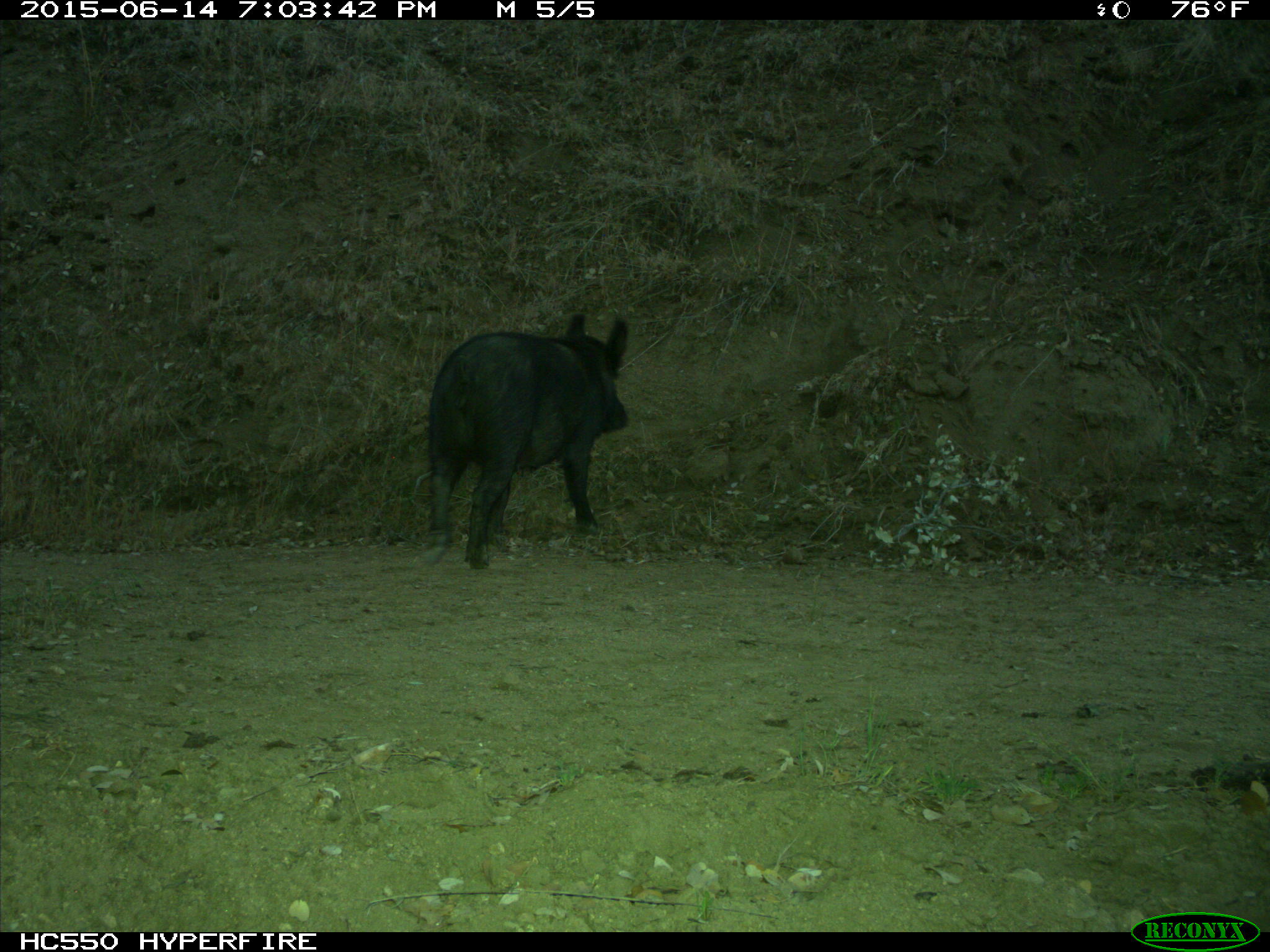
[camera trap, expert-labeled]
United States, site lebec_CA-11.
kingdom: Animalia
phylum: Chordata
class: Mammalia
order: Artiodactyla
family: Suidae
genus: Sus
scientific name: Sus scrofa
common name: wild boar